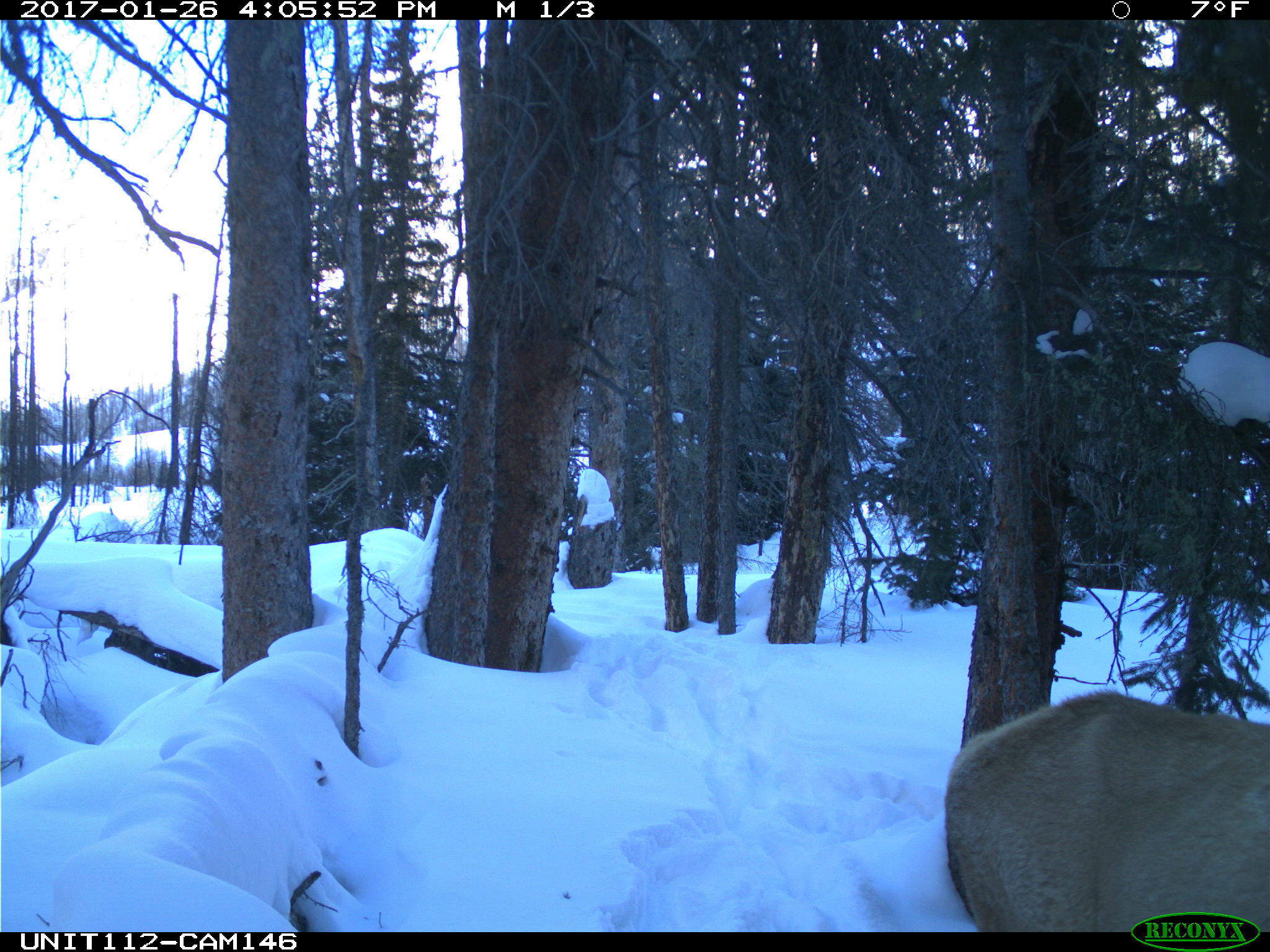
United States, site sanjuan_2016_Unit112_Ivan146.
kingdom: Animalia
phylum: Chordata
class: Mammalia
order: Artiodactyla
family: Cervidae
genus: Cervus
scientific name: Cervus elaphus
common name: red deer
Cervus elaphus (red deer).